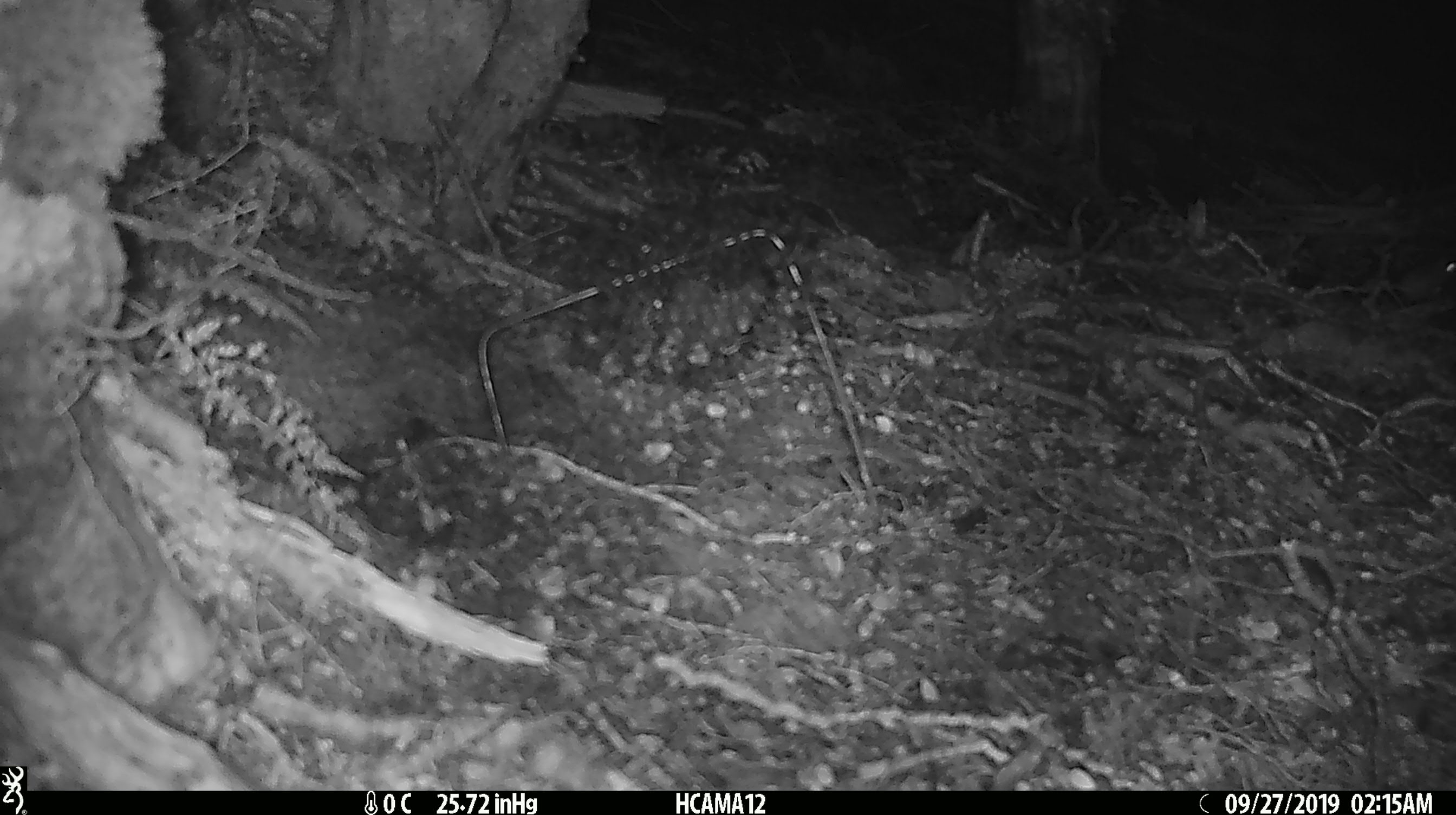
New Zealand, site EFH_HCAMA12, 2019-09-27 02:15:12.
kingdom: Animalia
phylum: Chordata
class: Mammalia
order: Rodentia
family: Muridae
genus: Mus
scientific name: Mus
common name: mouse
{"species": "mouse (Mus)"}